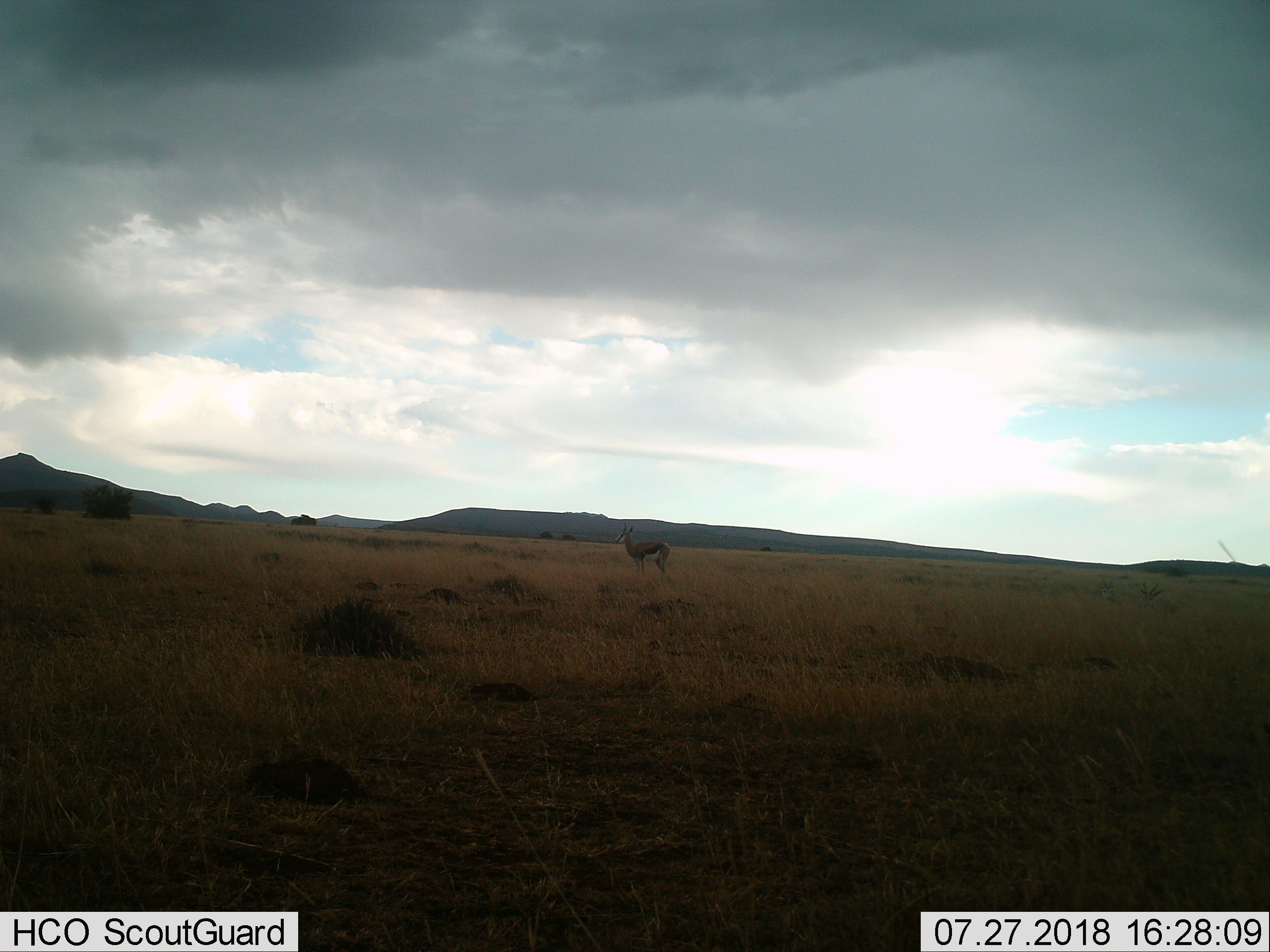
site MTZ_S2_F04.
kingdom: Animalia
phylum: Chordata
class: Mammalia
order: Artiodactyla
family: Bovidae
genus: Antidorcas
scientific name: Antidorcas marsupialis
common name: springbok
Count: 1.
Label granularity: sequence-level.